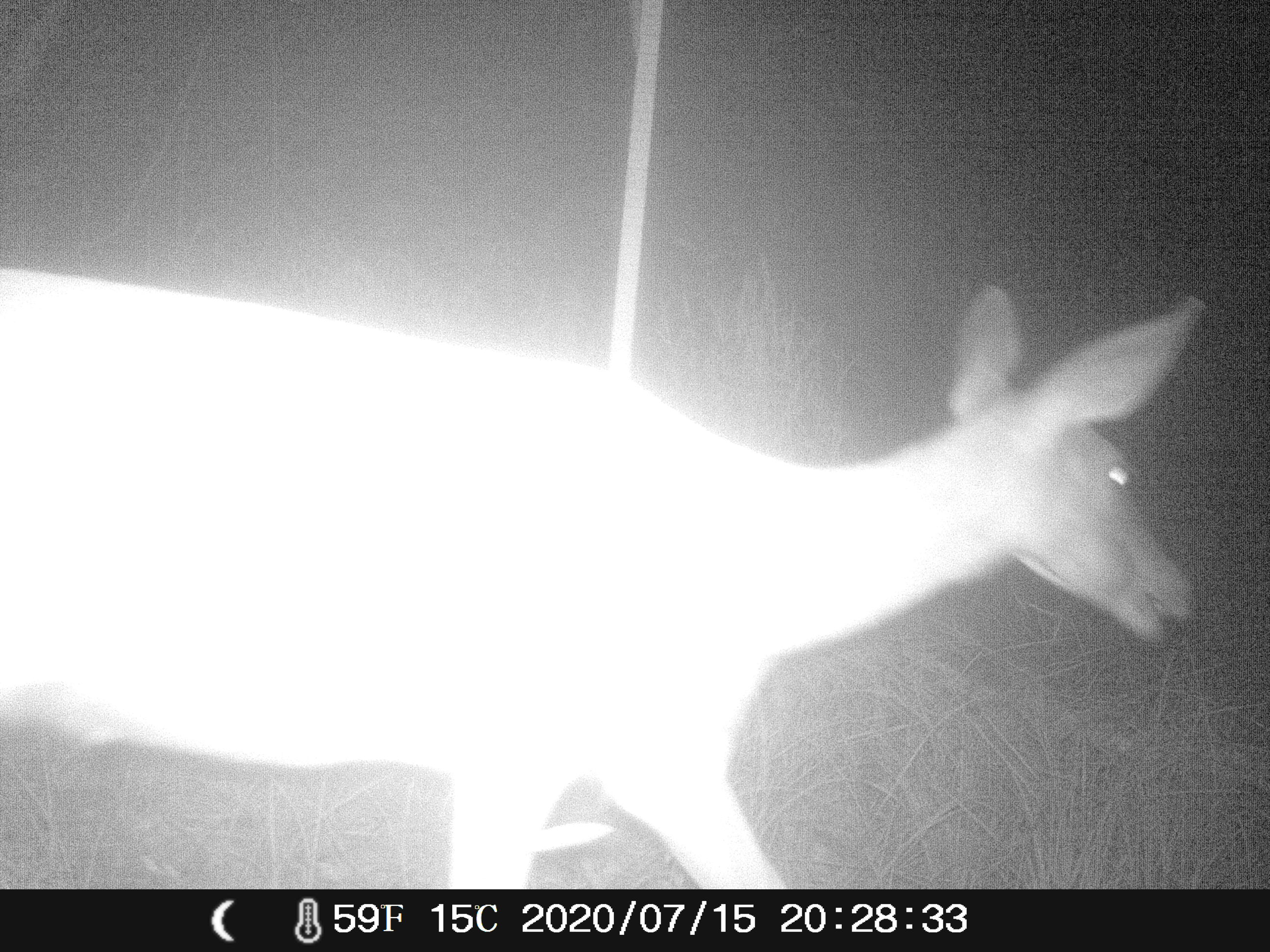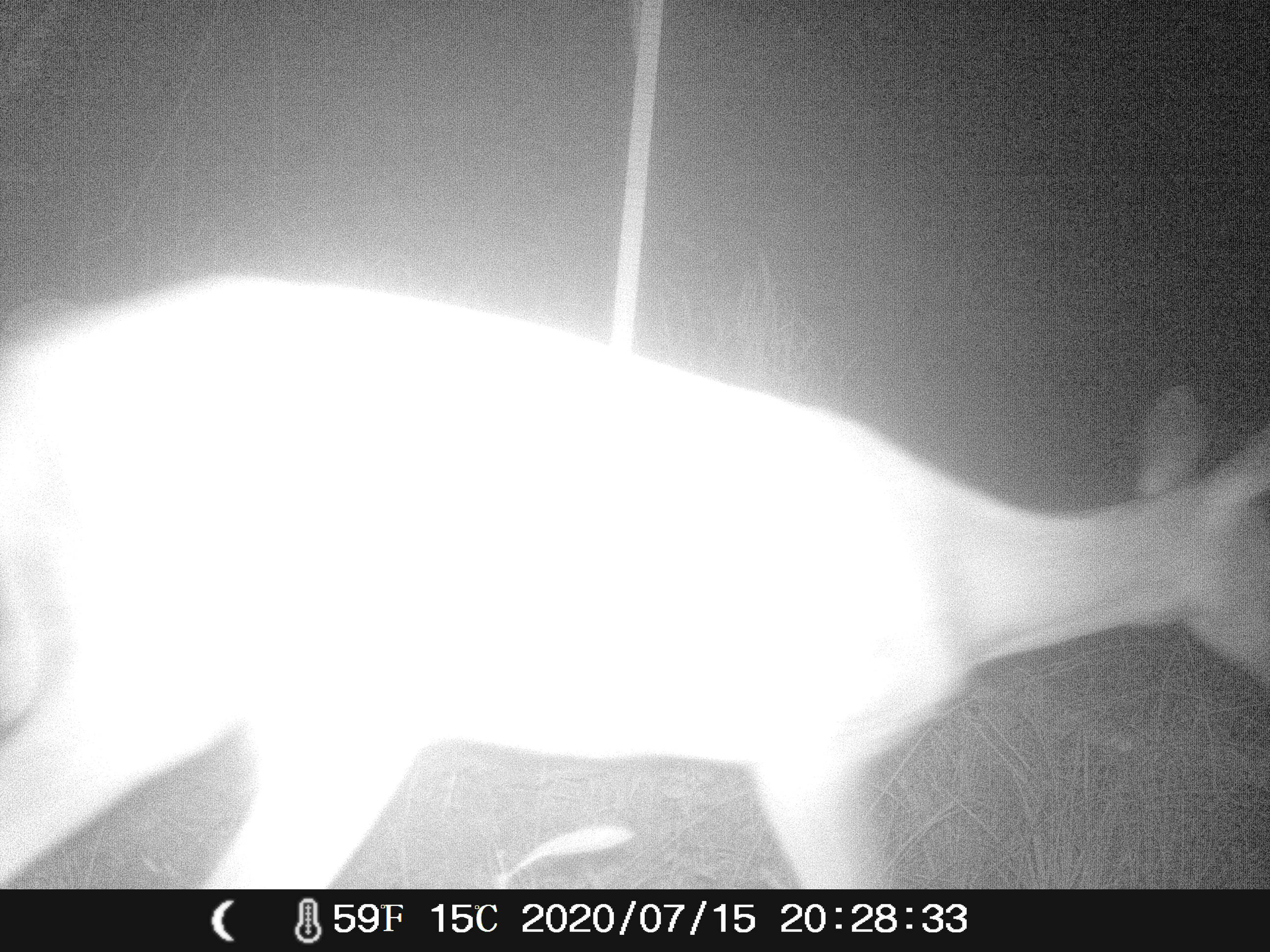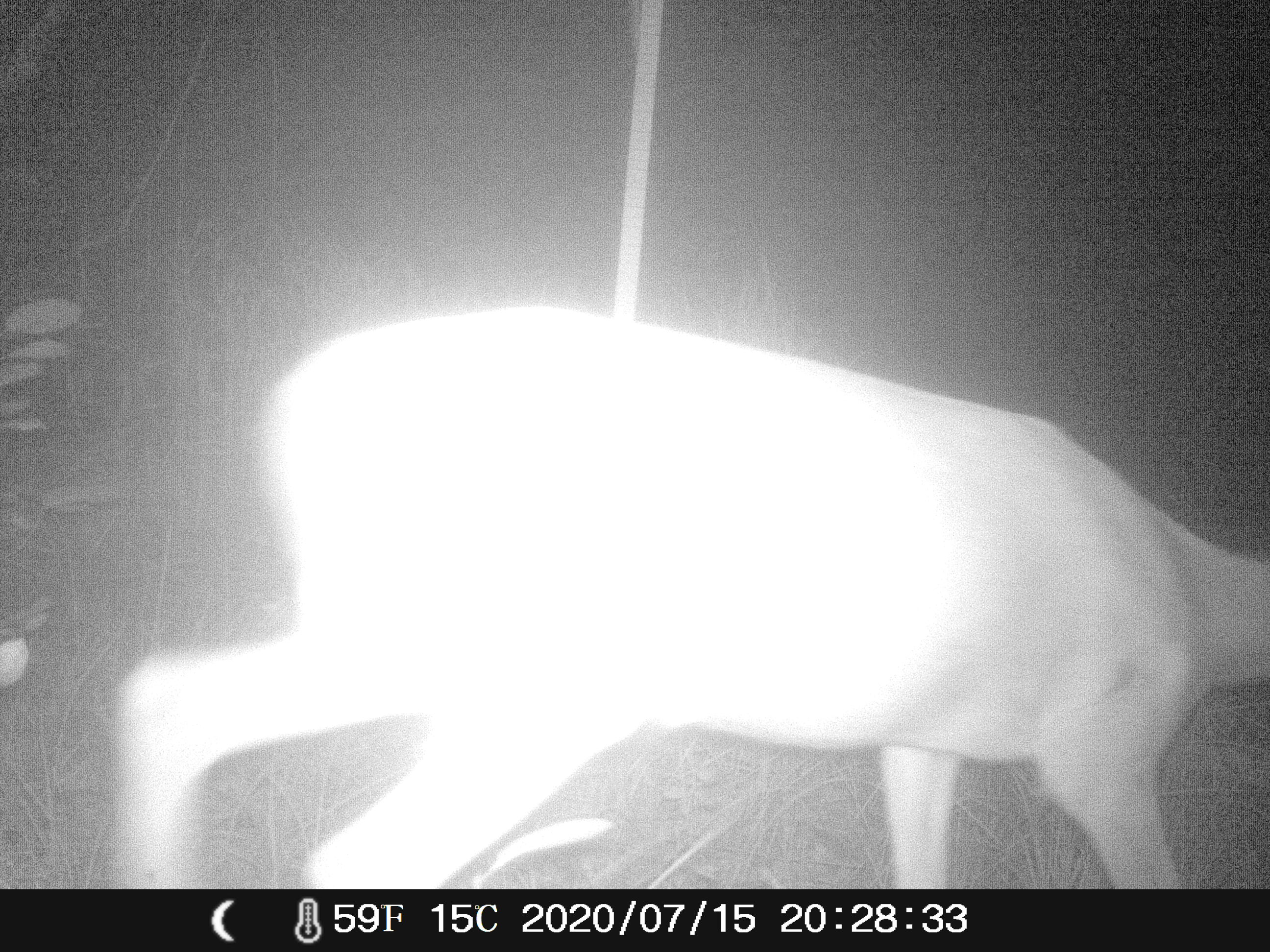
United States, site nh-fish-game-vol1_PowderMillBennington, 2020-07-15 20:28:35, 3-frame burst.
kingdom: Animalia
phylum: Chordata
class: Mammalia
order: Artiodactyla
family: Cervidae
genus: Odocoileus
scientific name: Odocoileus virginianus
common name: white-tailed deer